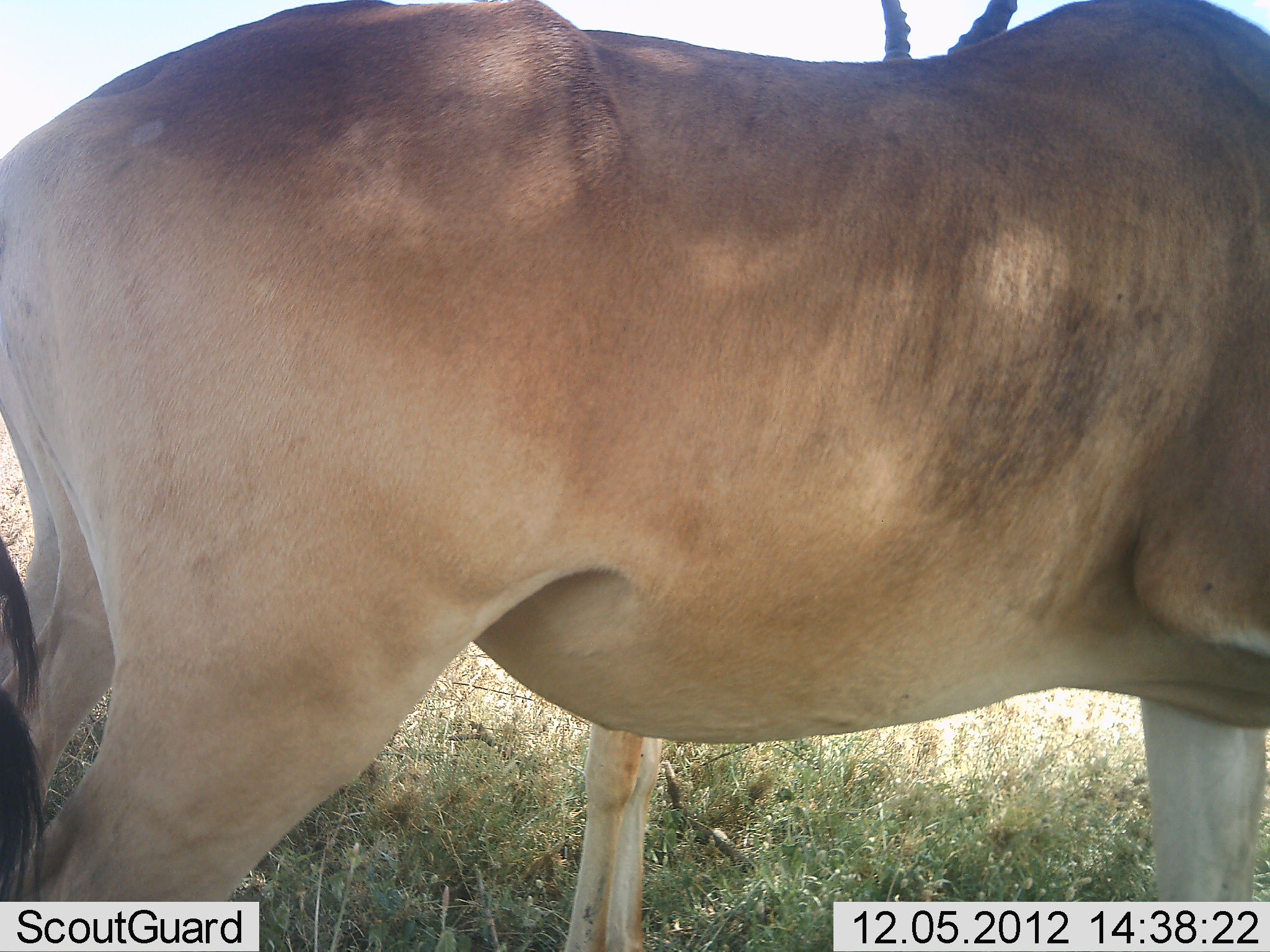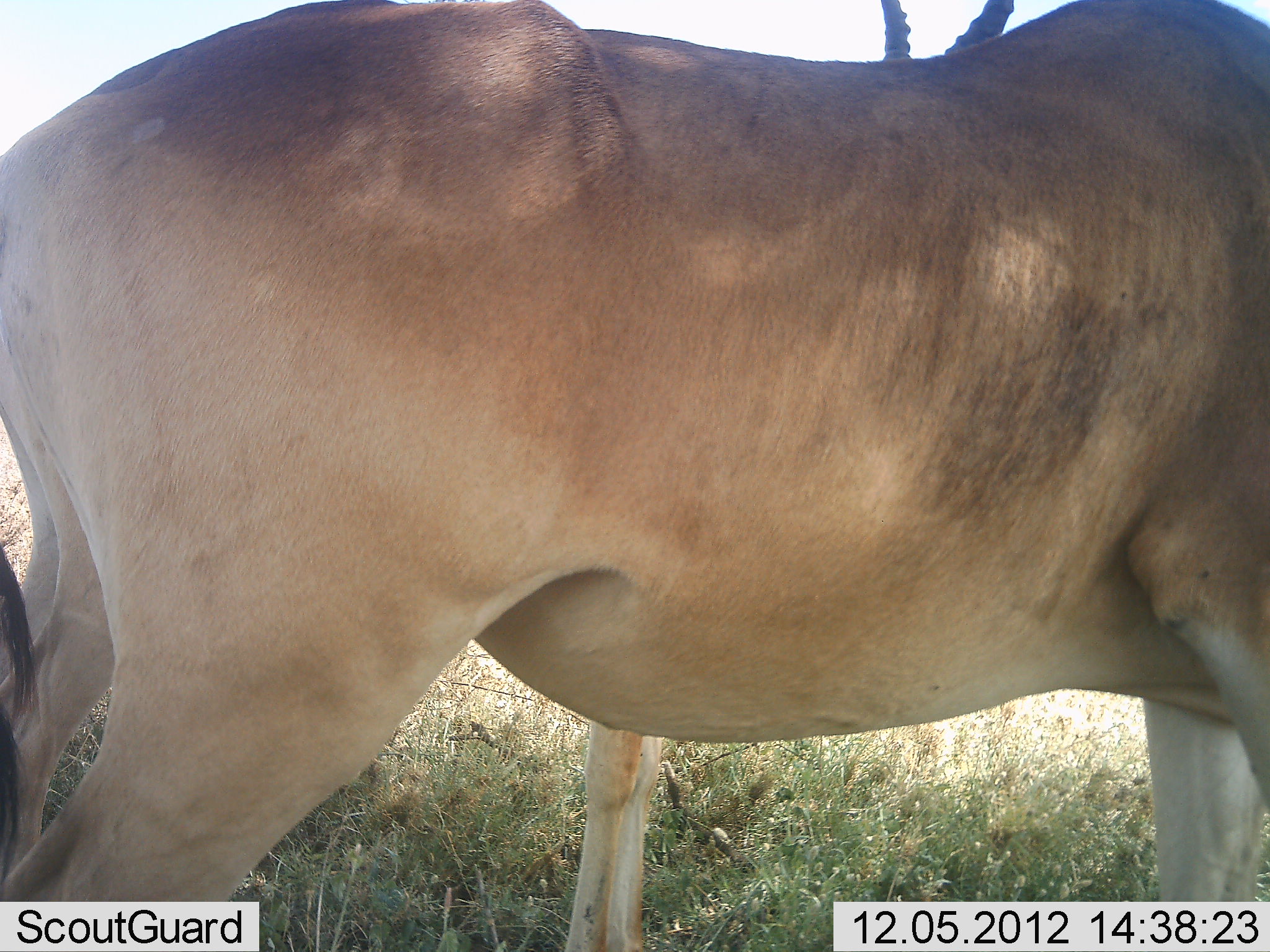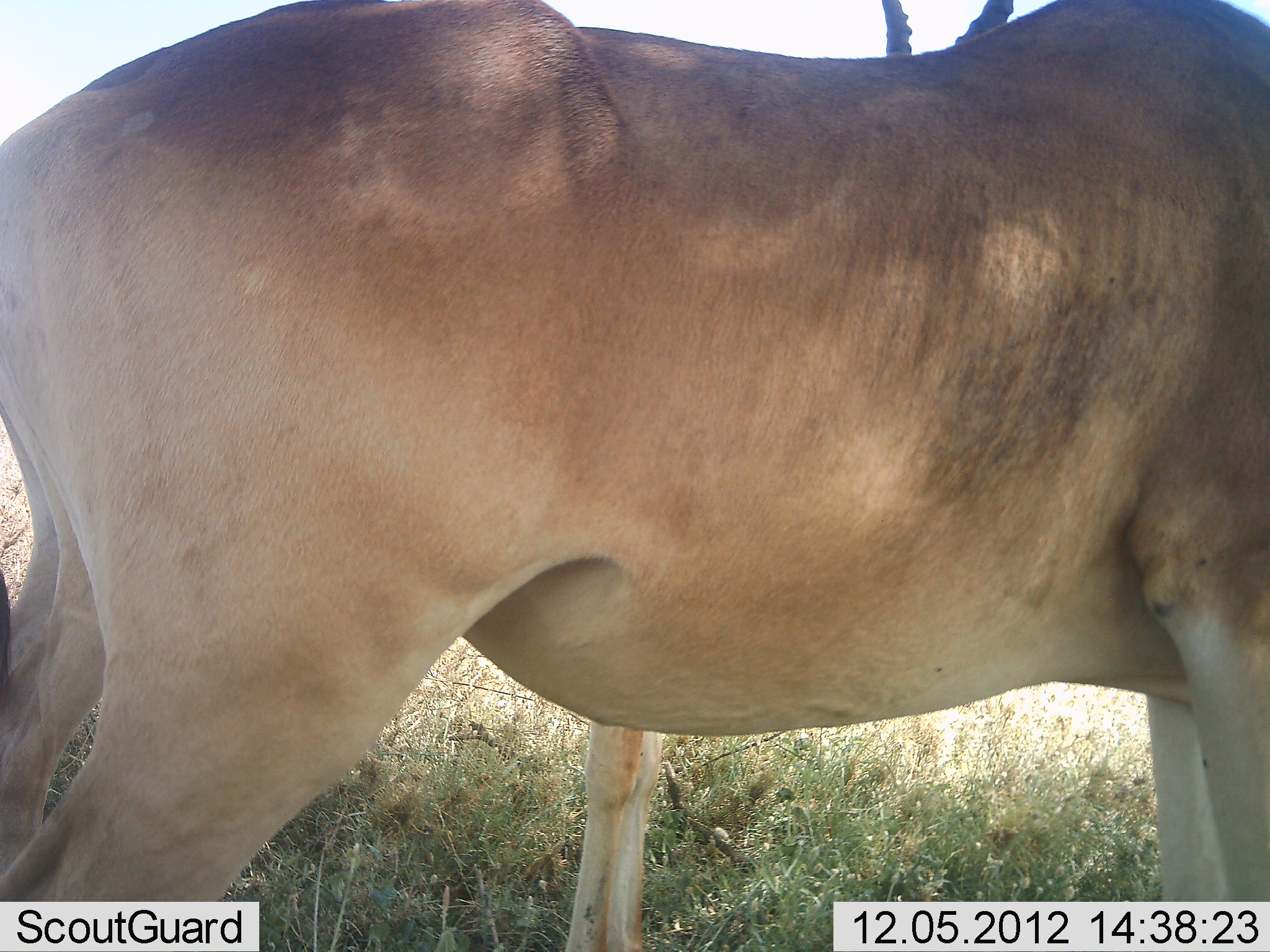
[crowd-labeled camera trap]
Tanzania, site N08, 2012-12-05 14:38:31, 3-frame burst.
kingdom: Animalia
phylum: Chordata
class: Mammalia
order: Artiodactyla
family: Bovidae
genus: Alcelaphus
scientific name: Alcelaphus buselaphus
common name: hartebeest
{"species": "hartebeest (Alcelaphus buselaphus)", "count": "2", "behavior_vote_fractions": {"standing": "100%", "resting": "0%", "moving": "0%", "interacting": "0%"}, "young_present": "0%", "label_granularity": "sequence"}